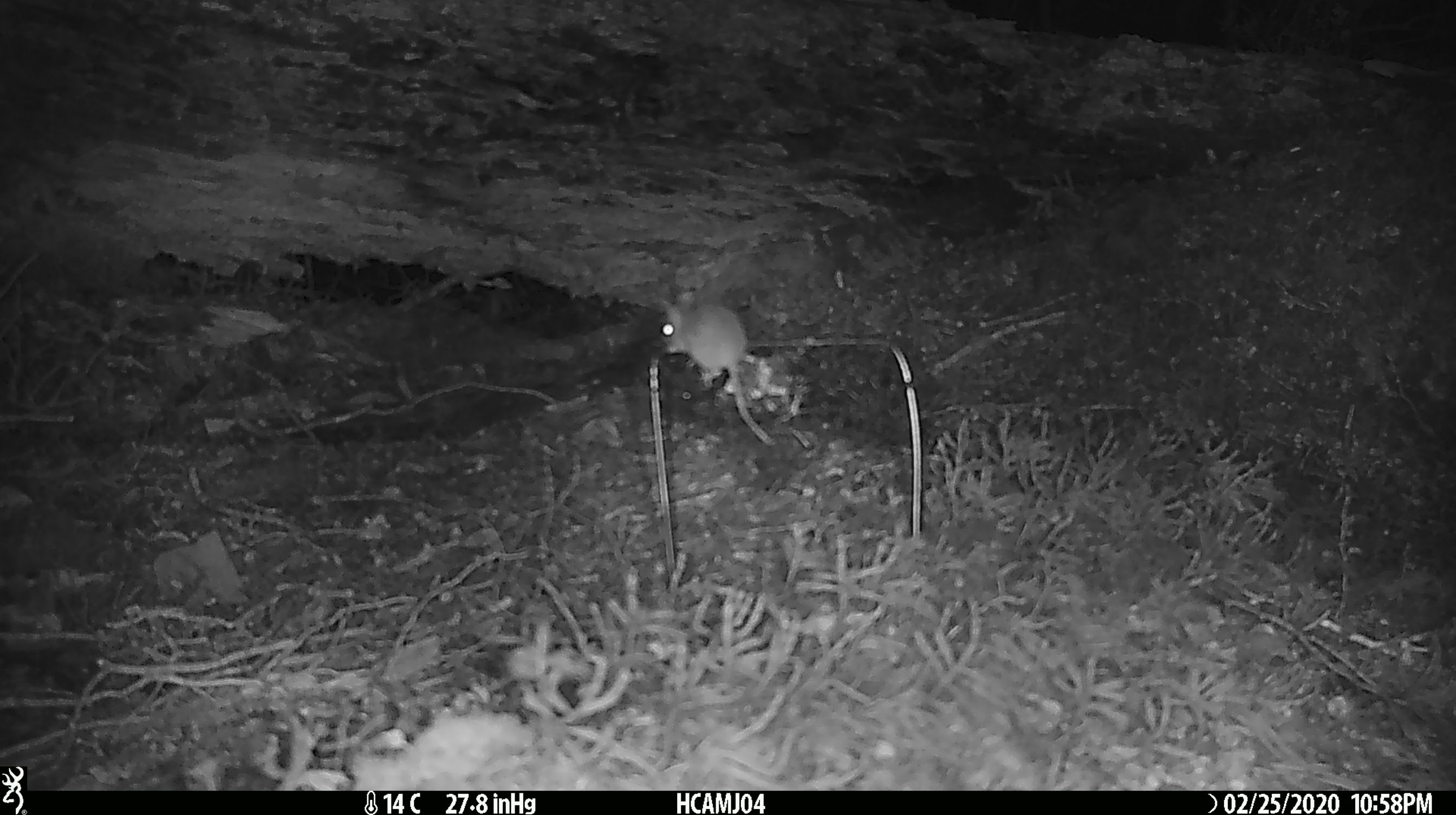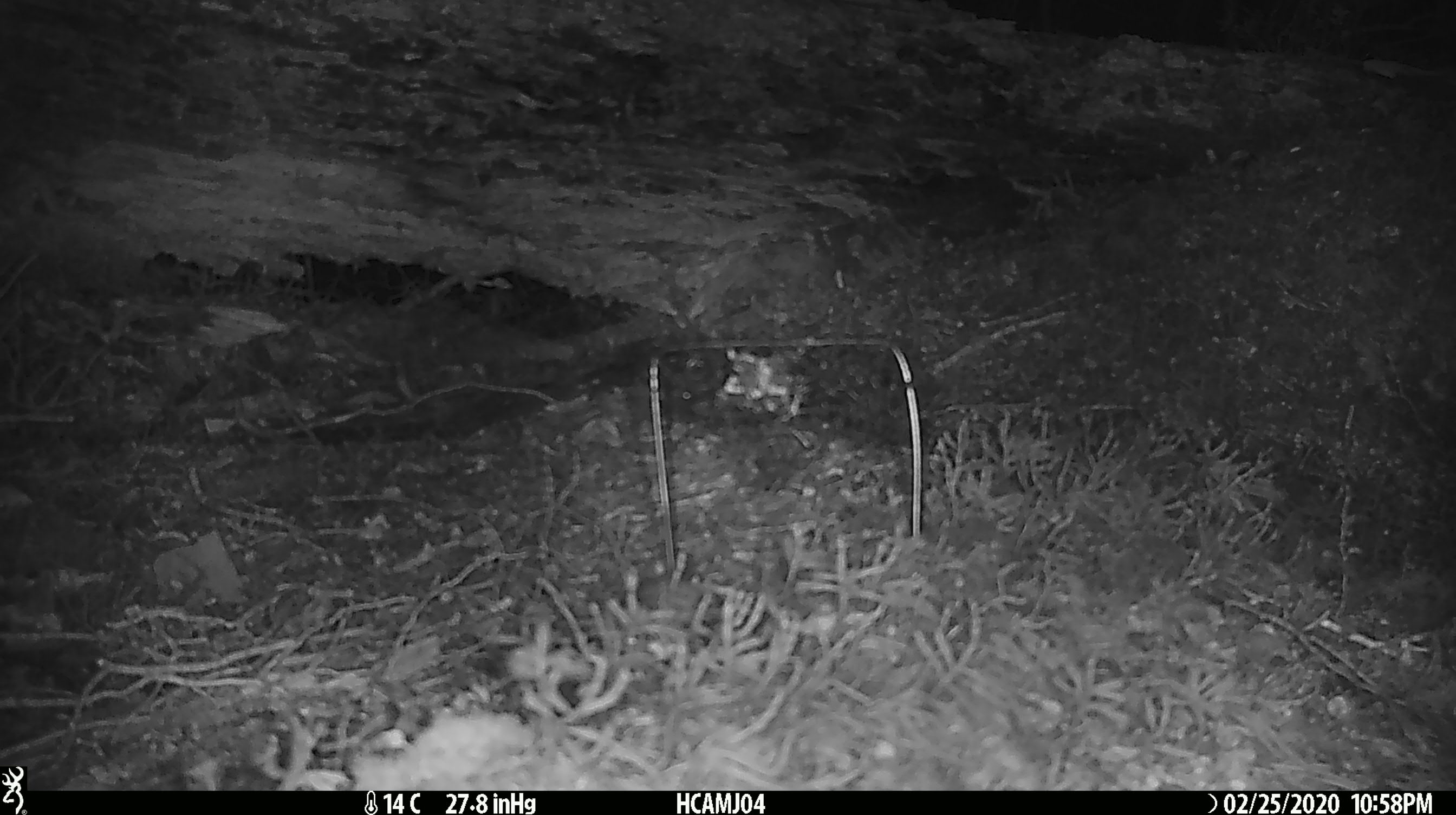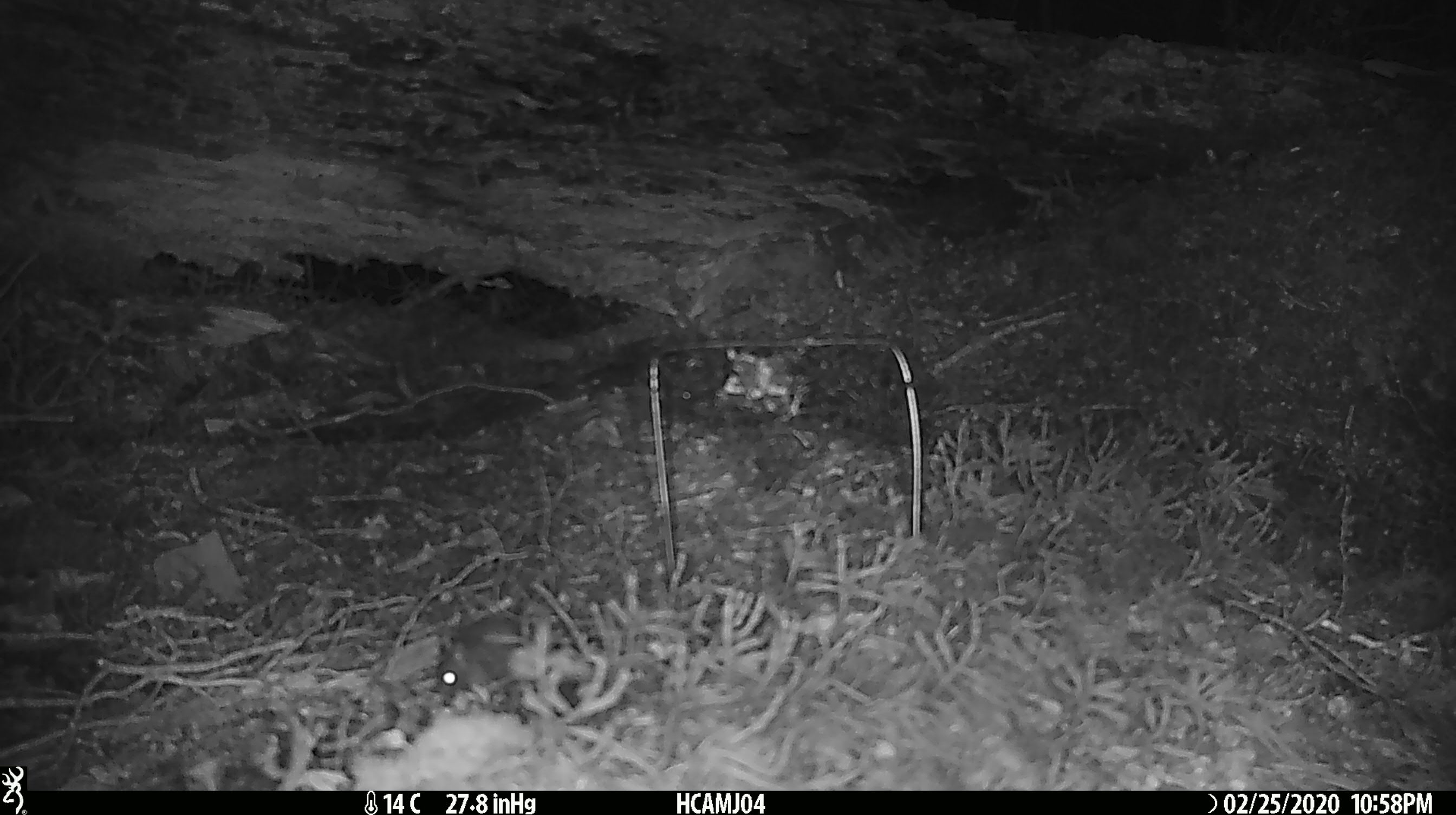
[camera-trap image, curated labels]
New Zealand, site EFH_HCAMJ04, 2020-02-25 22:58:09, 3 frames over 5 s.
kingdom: Animalia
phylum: Chordata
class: Mammalia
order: Rodentia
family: Muridae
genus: Mus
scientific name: Mus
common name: mouse